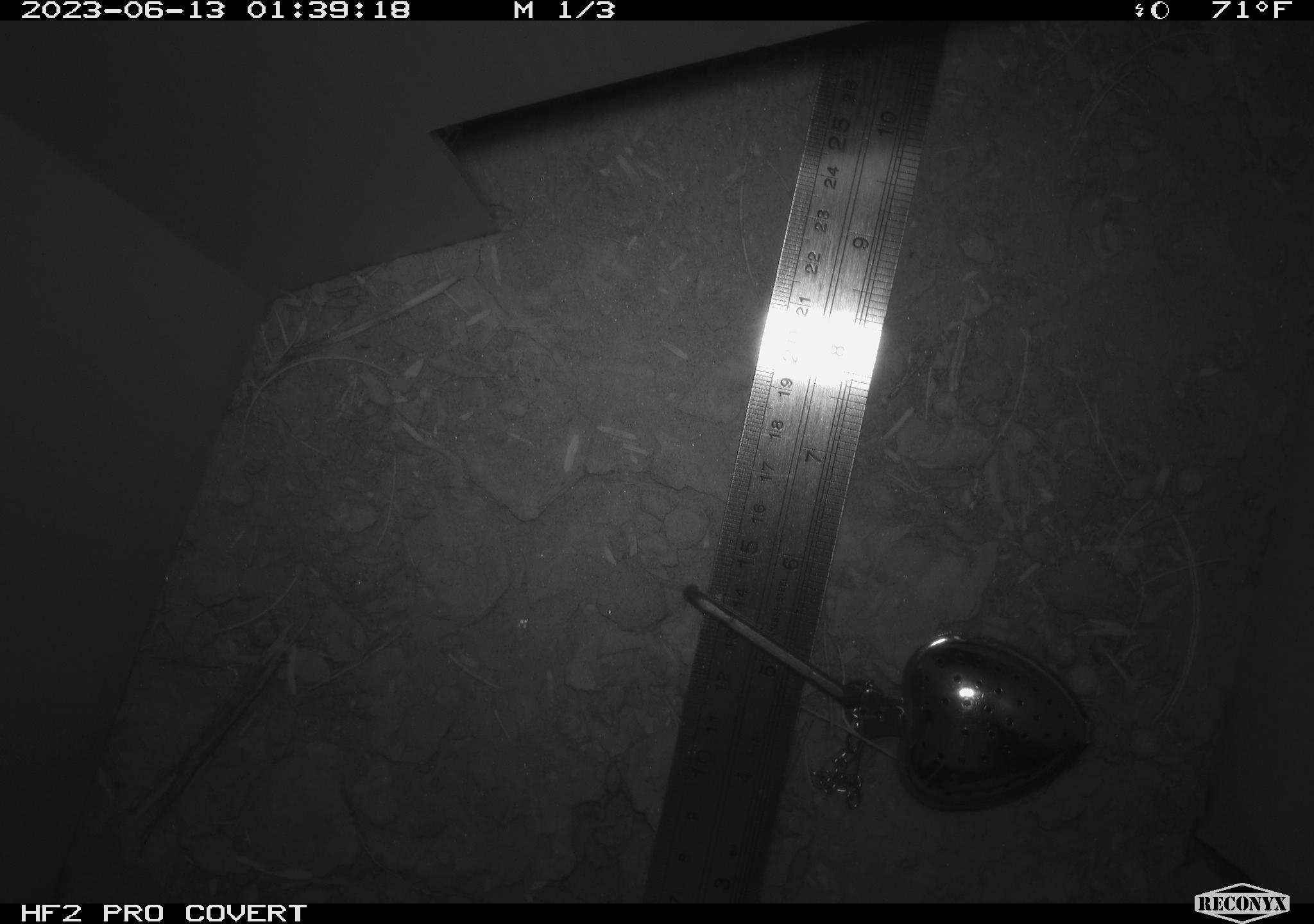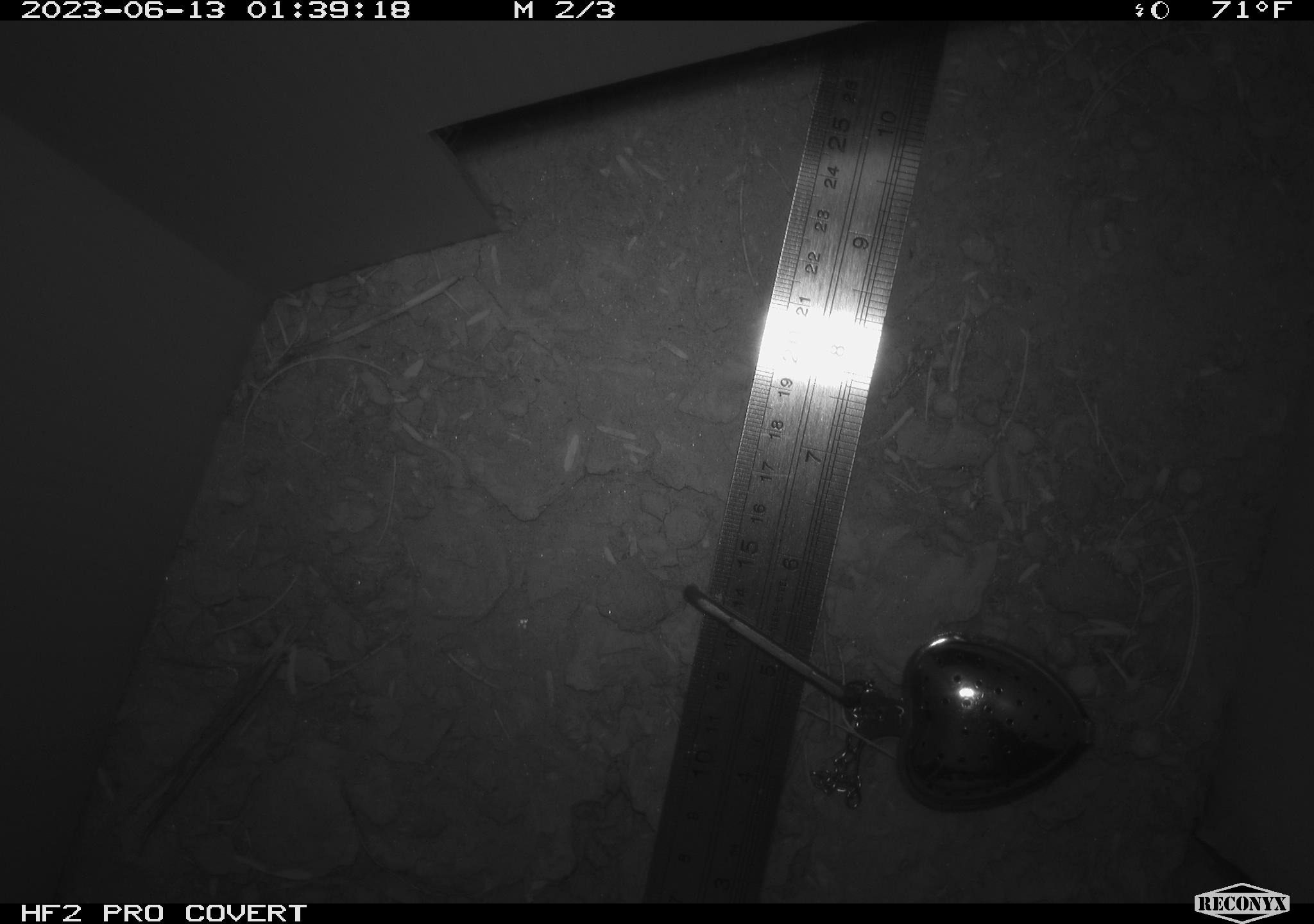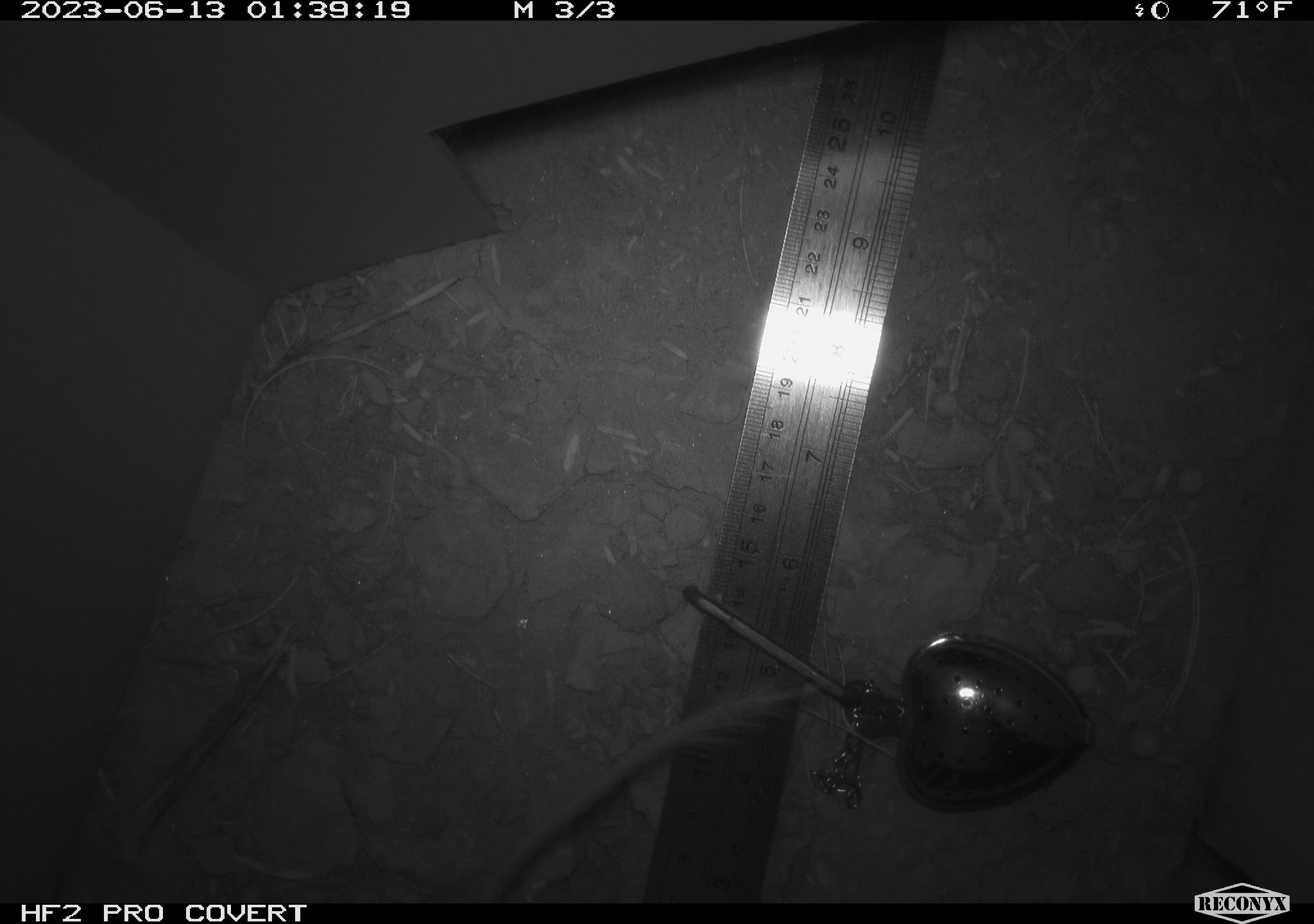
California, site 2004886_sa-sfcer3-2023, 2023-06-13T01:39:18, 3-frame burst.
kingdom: Animalia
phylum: Chordata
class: Mammalia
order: Rodentia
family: Heteromyidae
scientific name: Heteromyidae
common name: kangaroo rats and pocket mice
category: heteromyidae family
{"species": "heteromyidae family (kangaroo rats and pocket mice) (Heteromyidae)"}